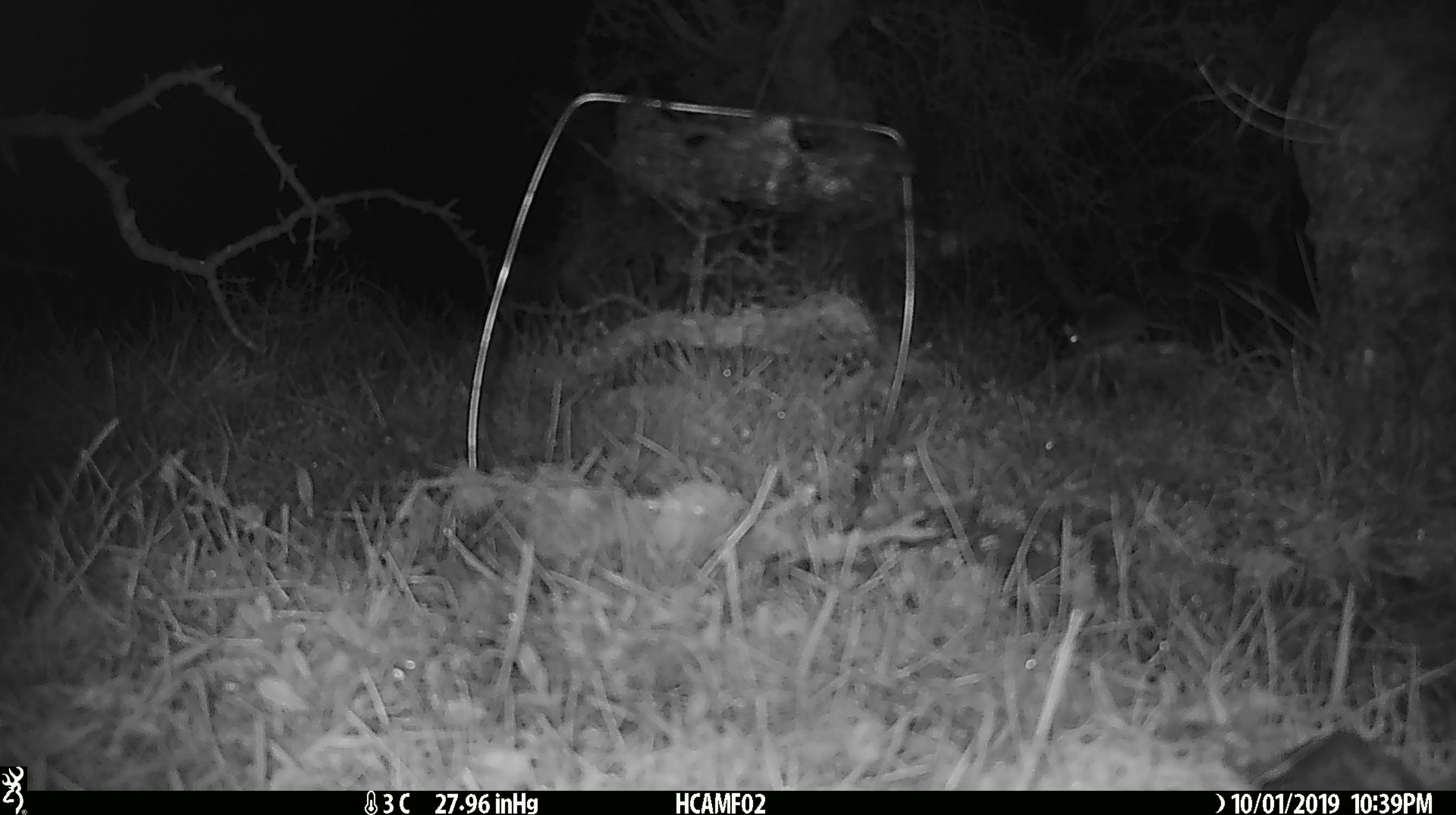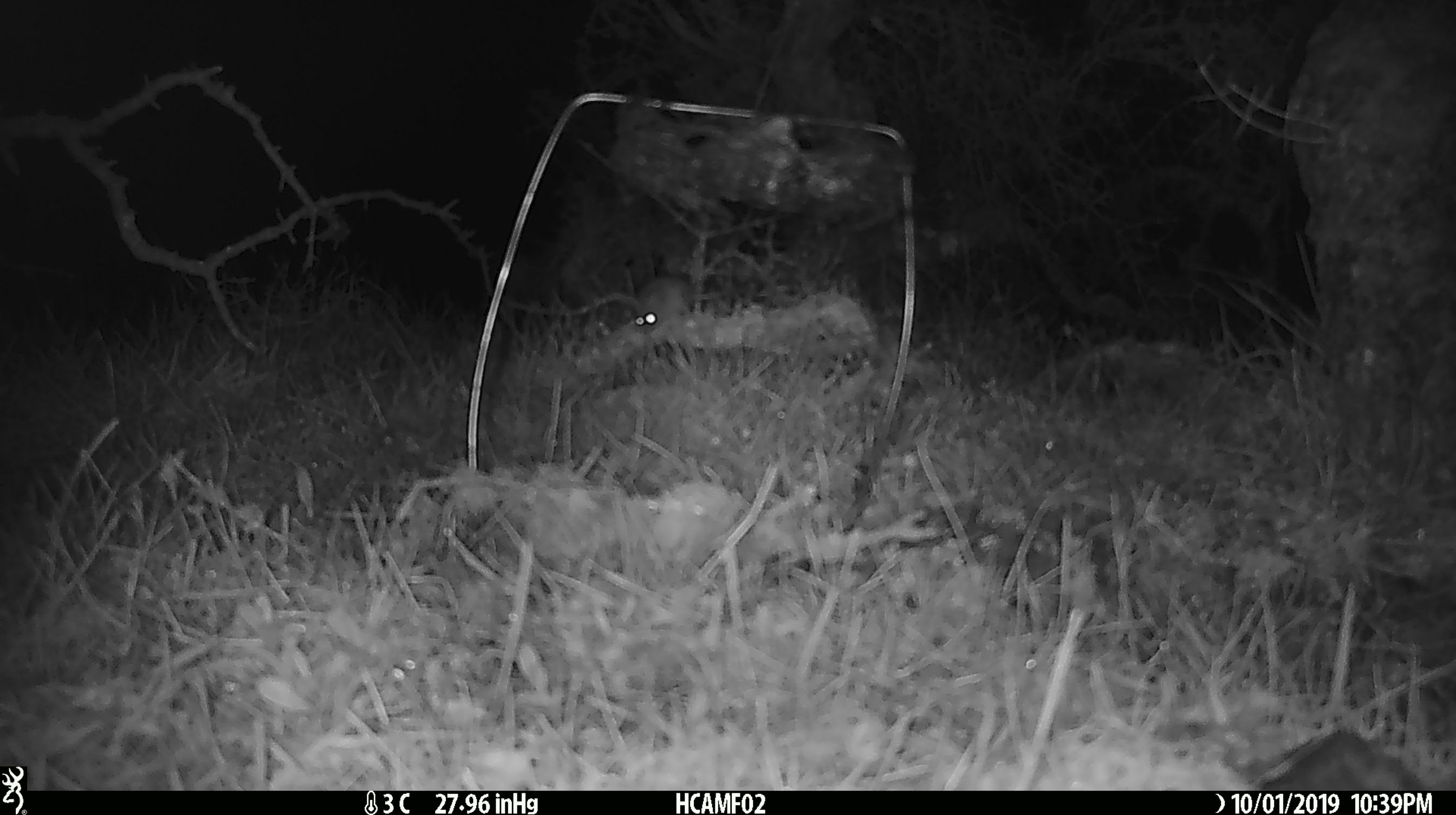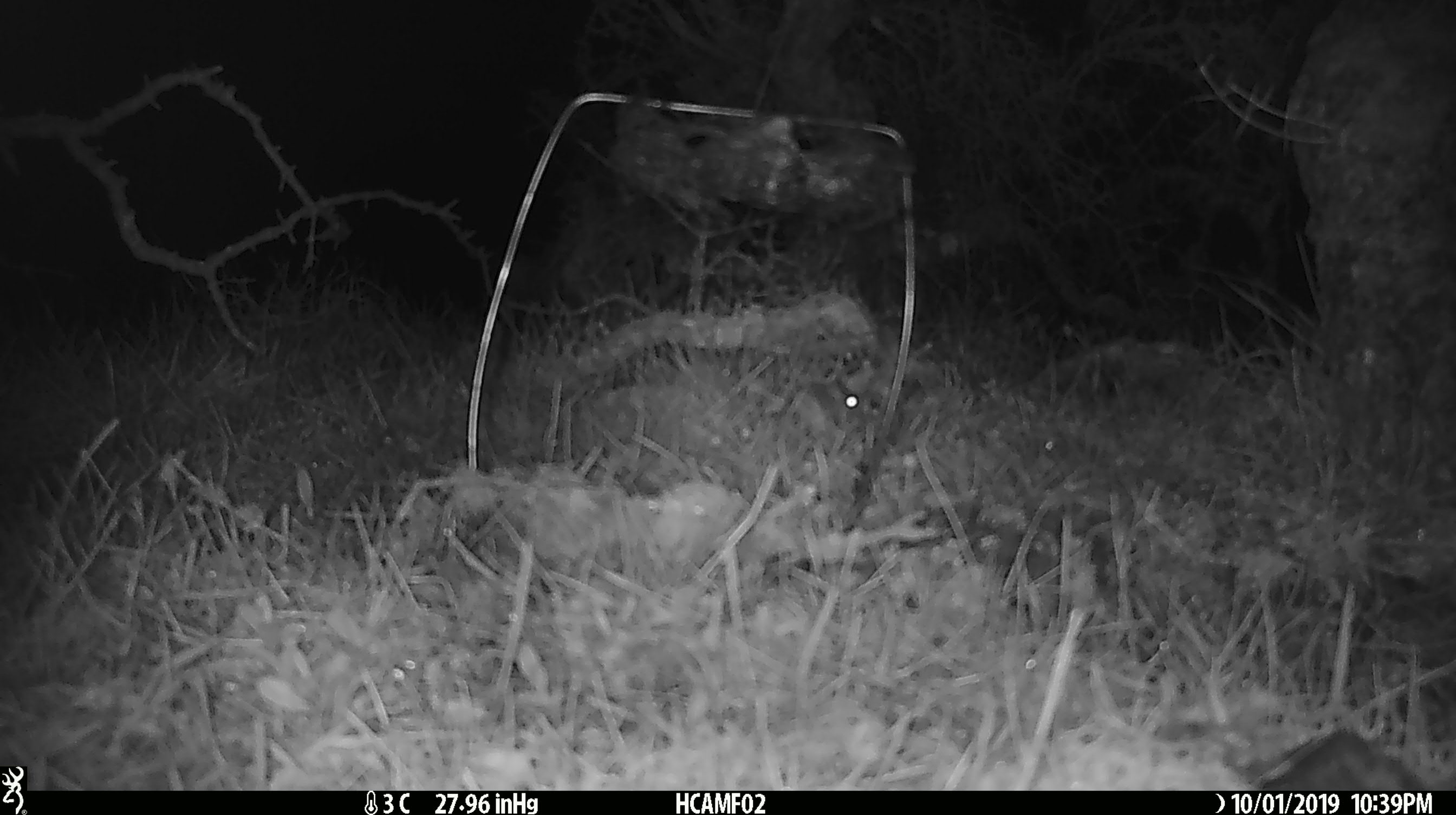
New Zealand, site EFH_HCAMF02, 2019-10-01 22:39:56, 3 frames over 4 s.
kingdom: Animalia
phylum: Chordata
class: Mammalia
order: Rodentia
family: Muridae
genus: Mus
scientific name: Mus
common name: mouse